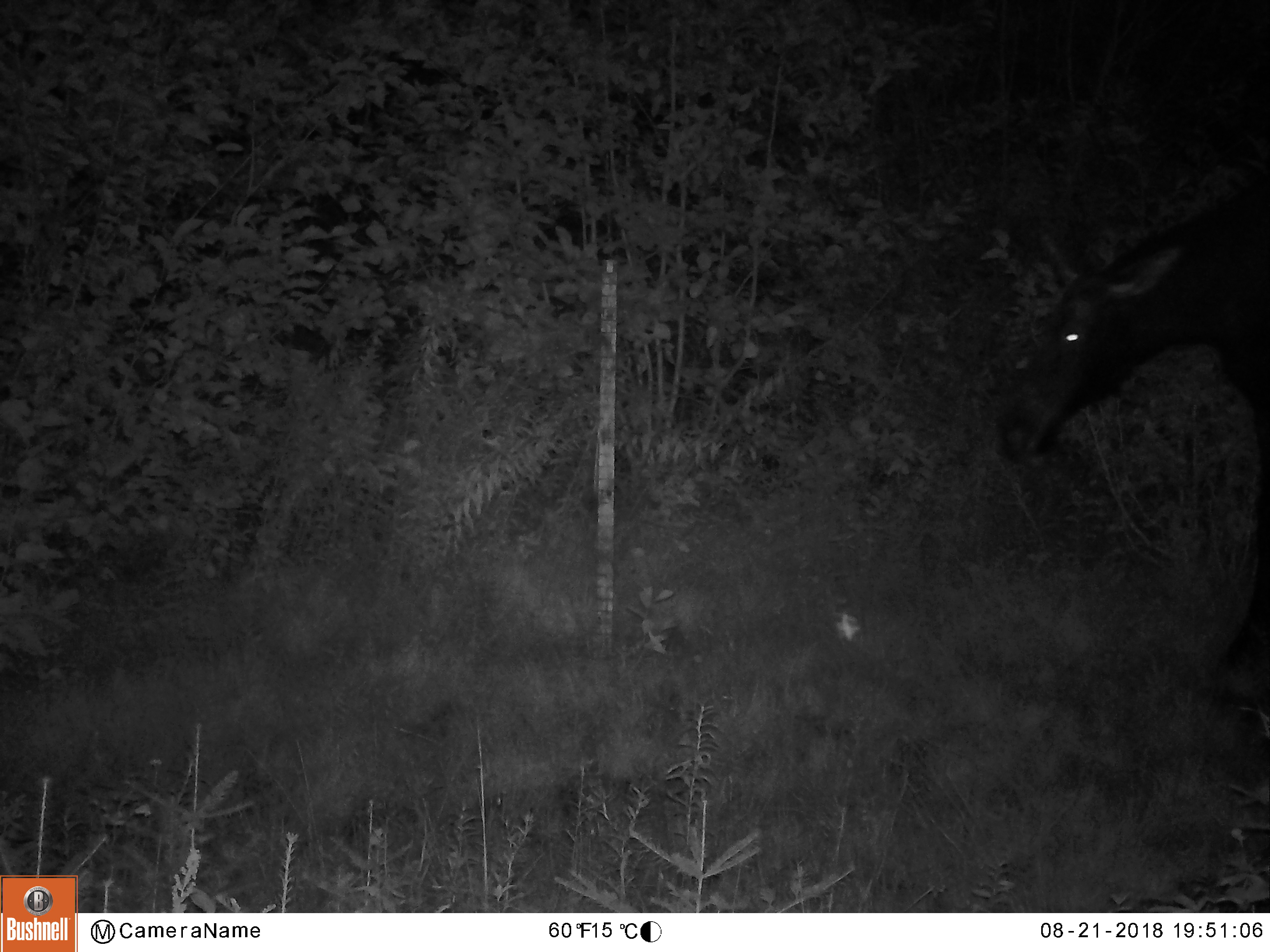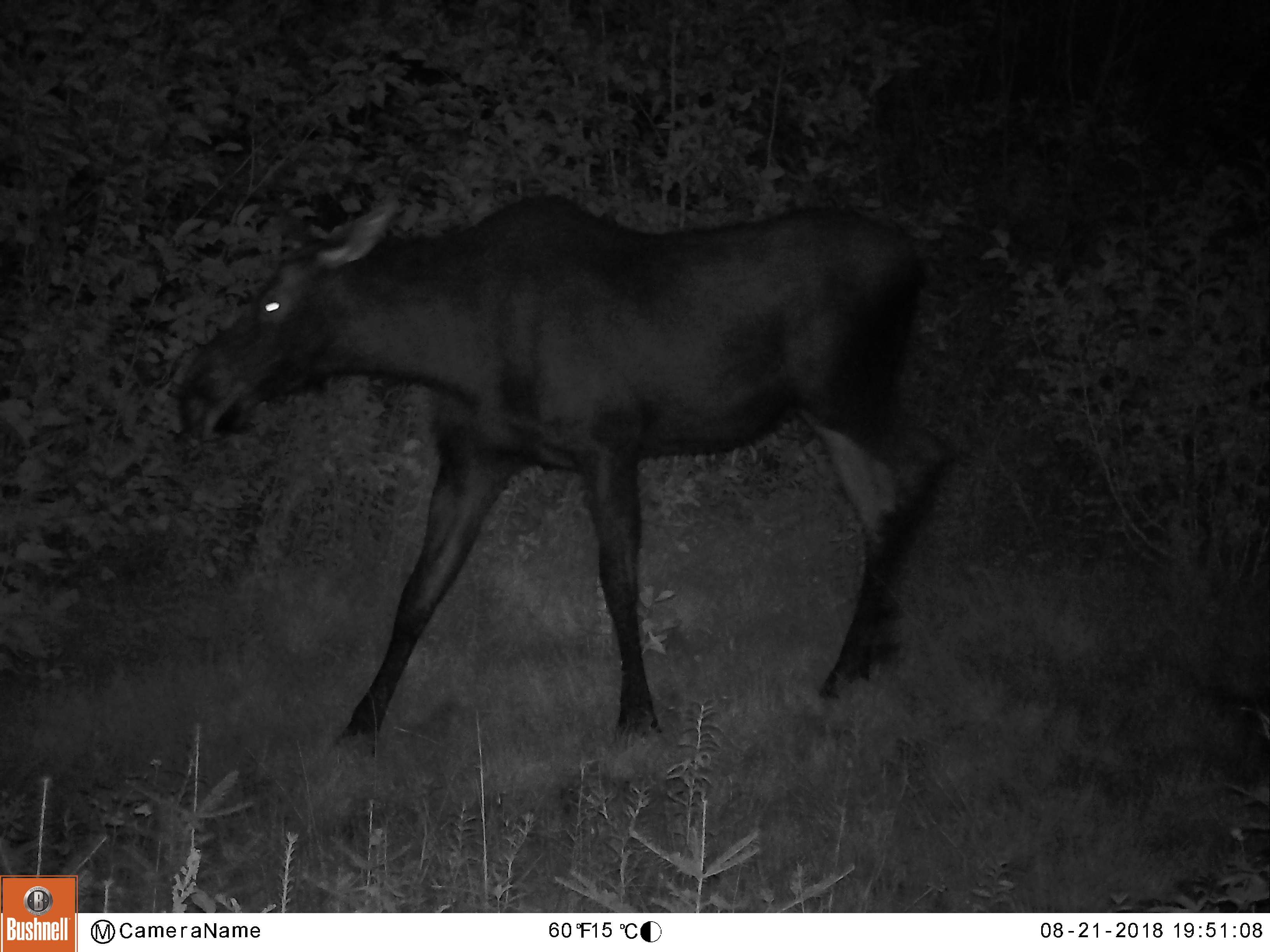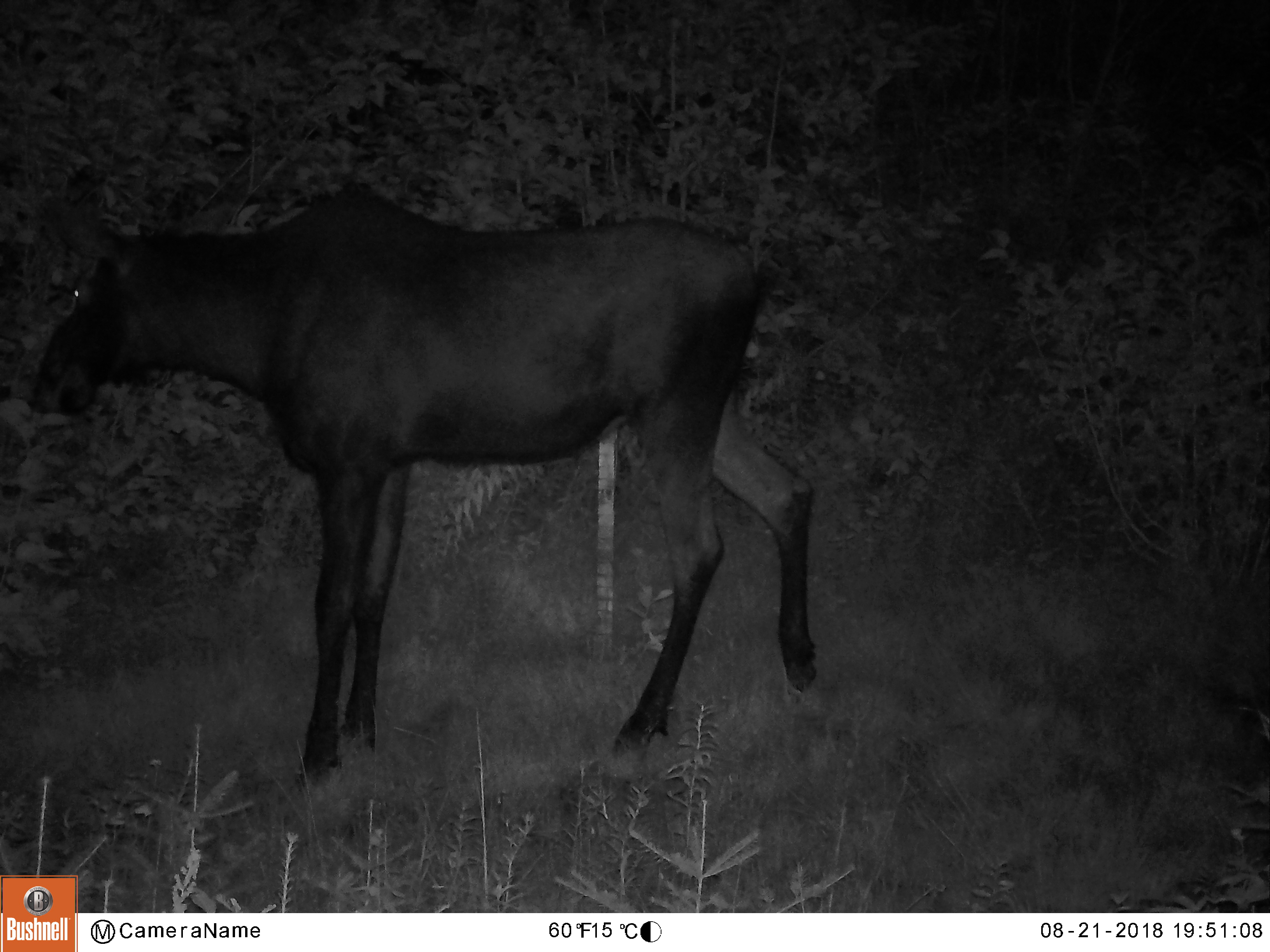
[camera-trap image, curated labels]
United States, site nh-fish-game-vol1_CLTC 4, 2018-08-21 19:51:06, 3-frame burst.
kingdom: Animalia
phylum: Chordata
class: Mammalia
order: Artiodactyla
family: Cervidae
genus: Alces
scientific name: Alces alces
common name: moose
Moose (Alces alces).